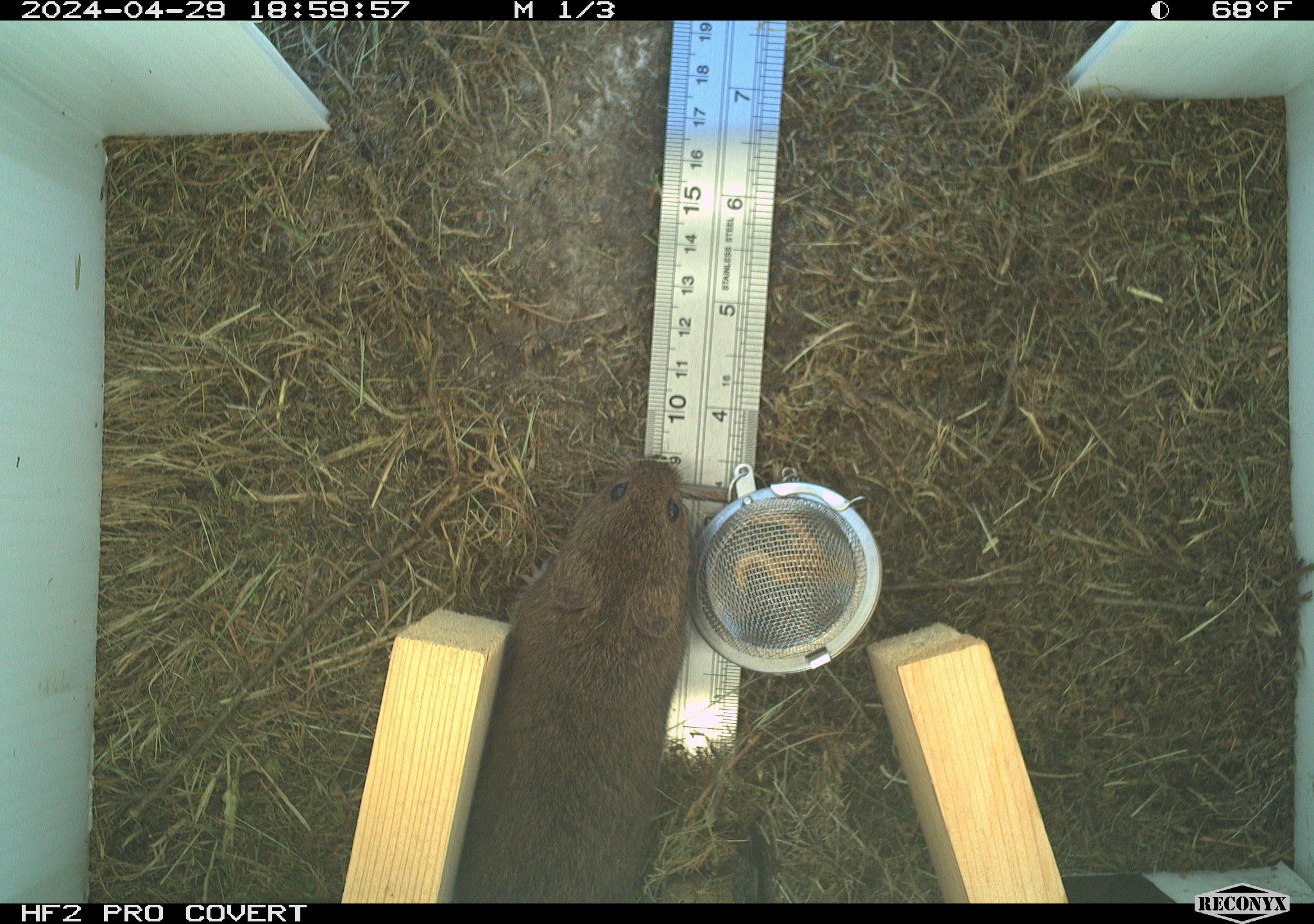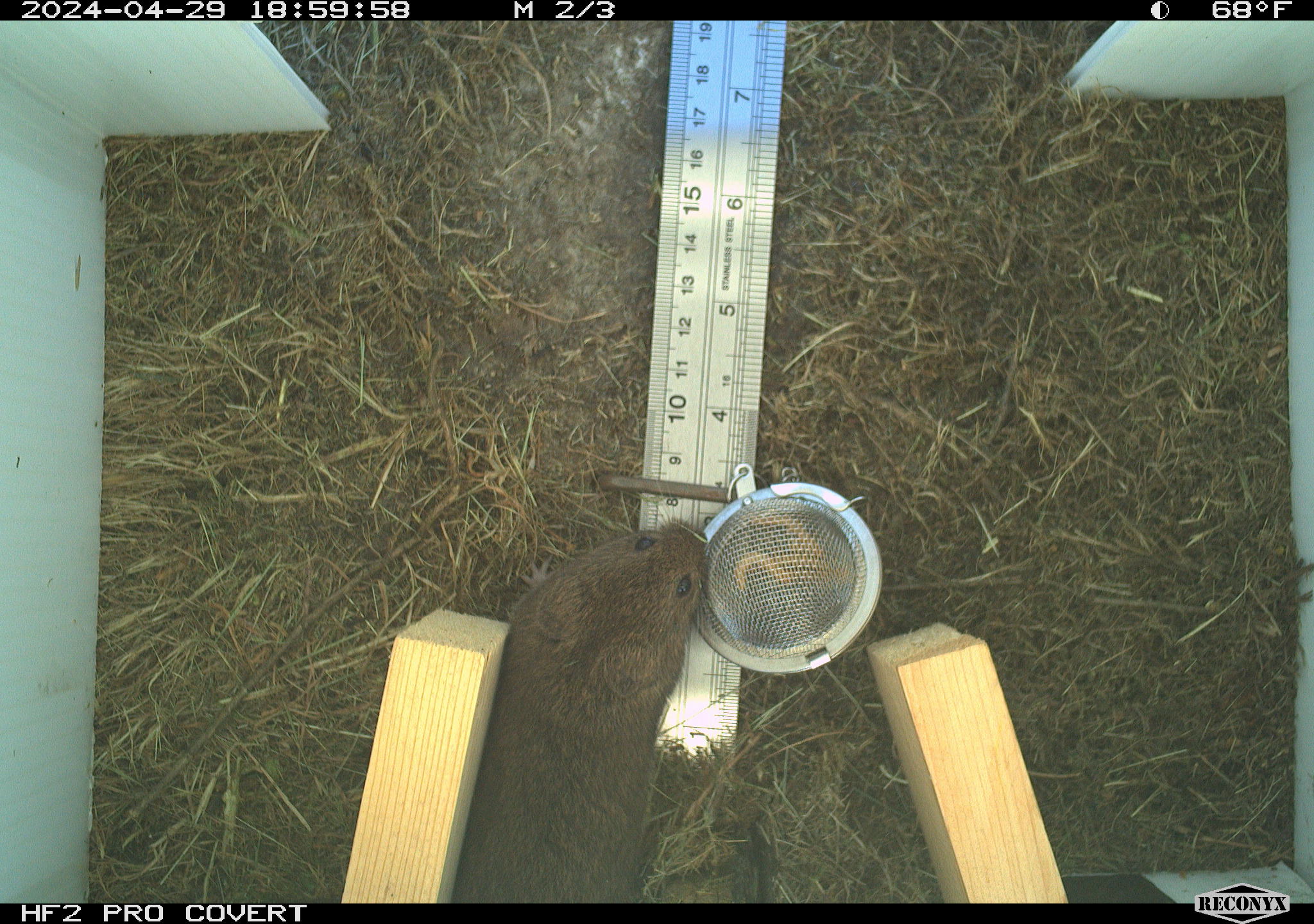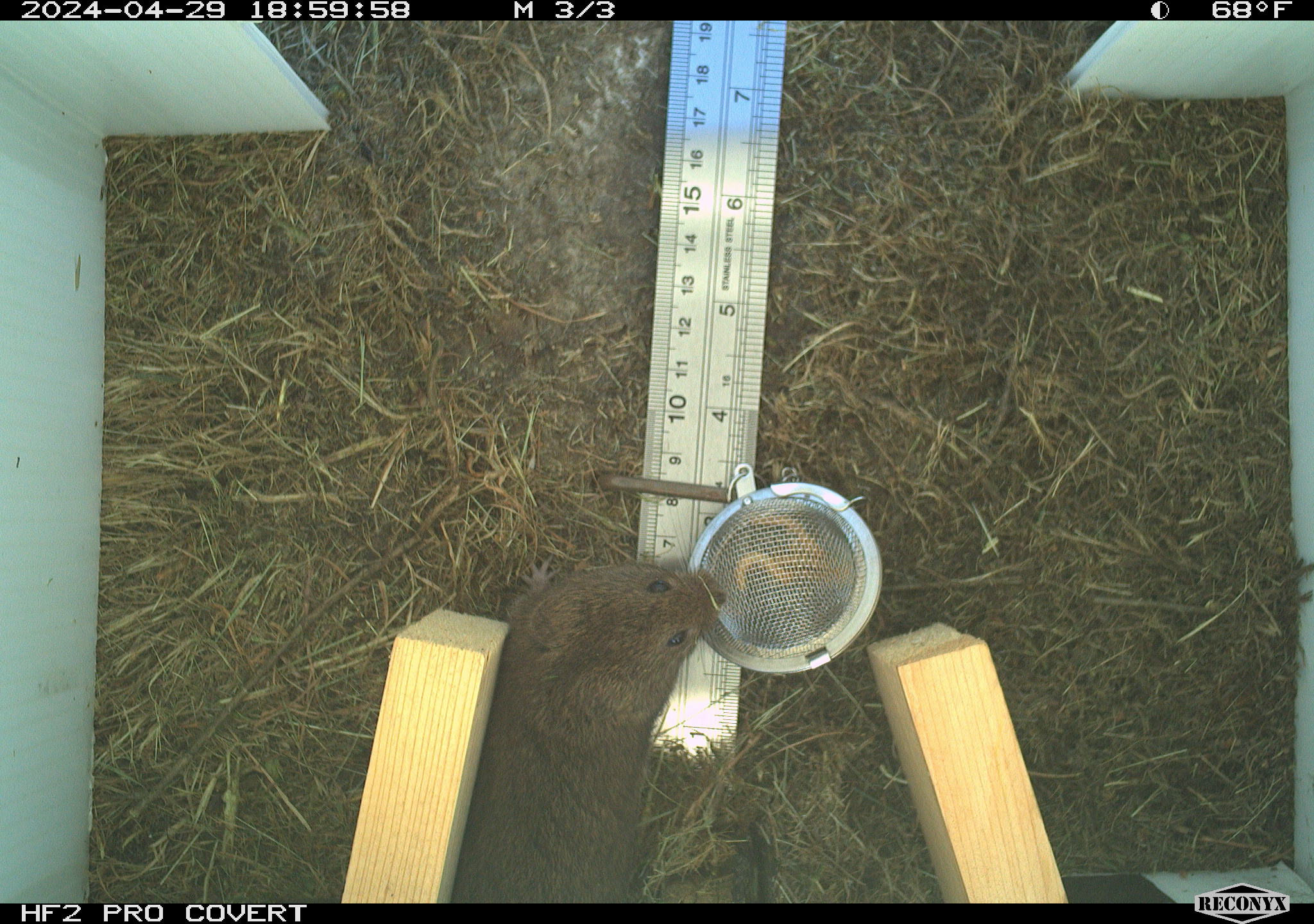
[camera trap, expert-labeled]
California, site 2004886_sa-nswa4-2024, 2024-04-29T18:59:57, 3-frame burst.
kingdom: Animalia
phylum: Chordata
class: Mammalia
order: Rodentia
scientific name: Rodentia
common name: mouse species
Mouse species (Rodentia).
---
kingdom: Animalia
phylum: Chordata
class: Mammalia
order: Rodentia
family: Cricetidae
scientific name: Arvicolinae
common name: voles, lemmings, and muskrats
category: arvicolinae subfamily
Arvicolinae subfamily (voles, lemmings, and muskrats) (Arvicolinae).